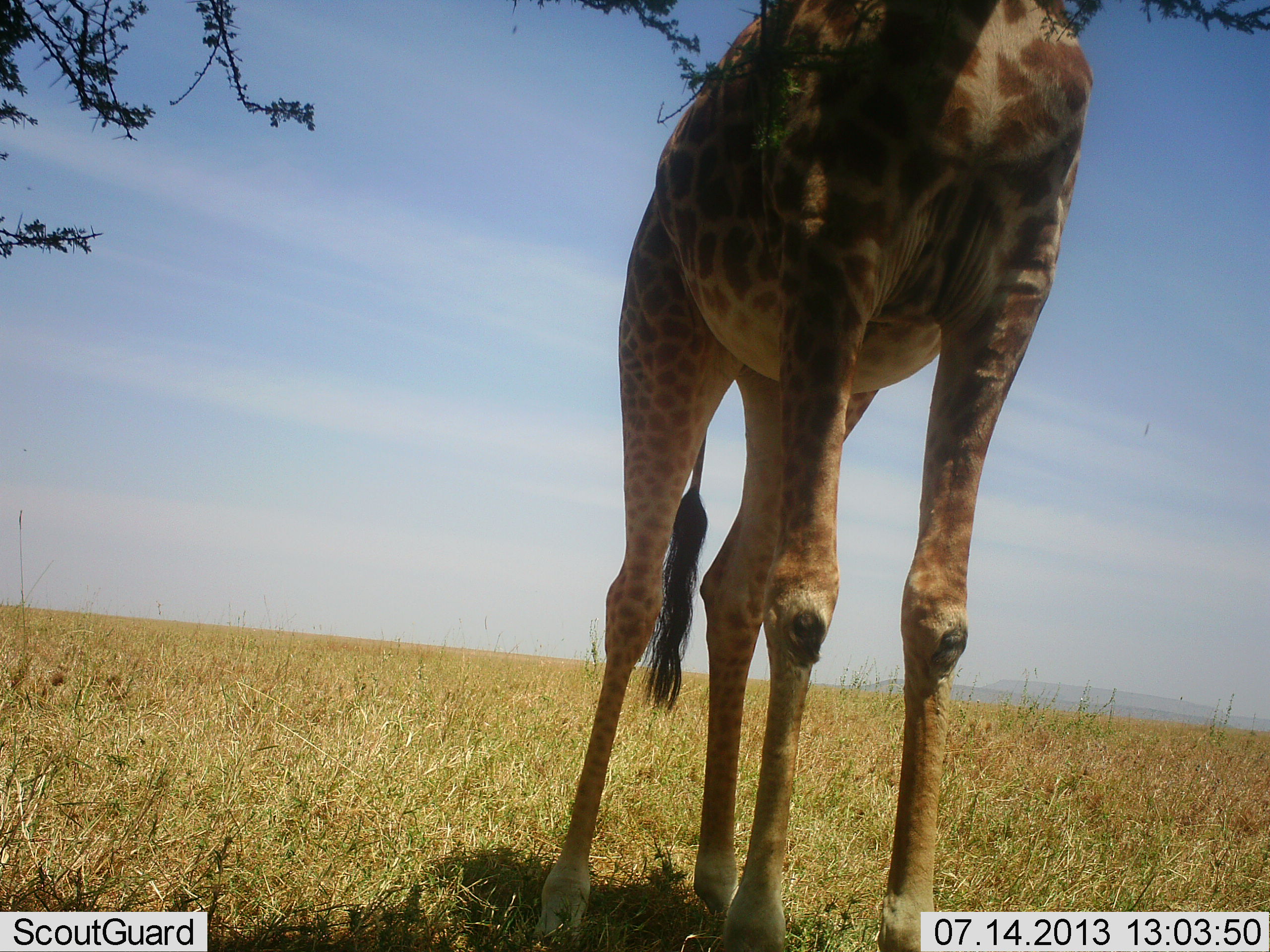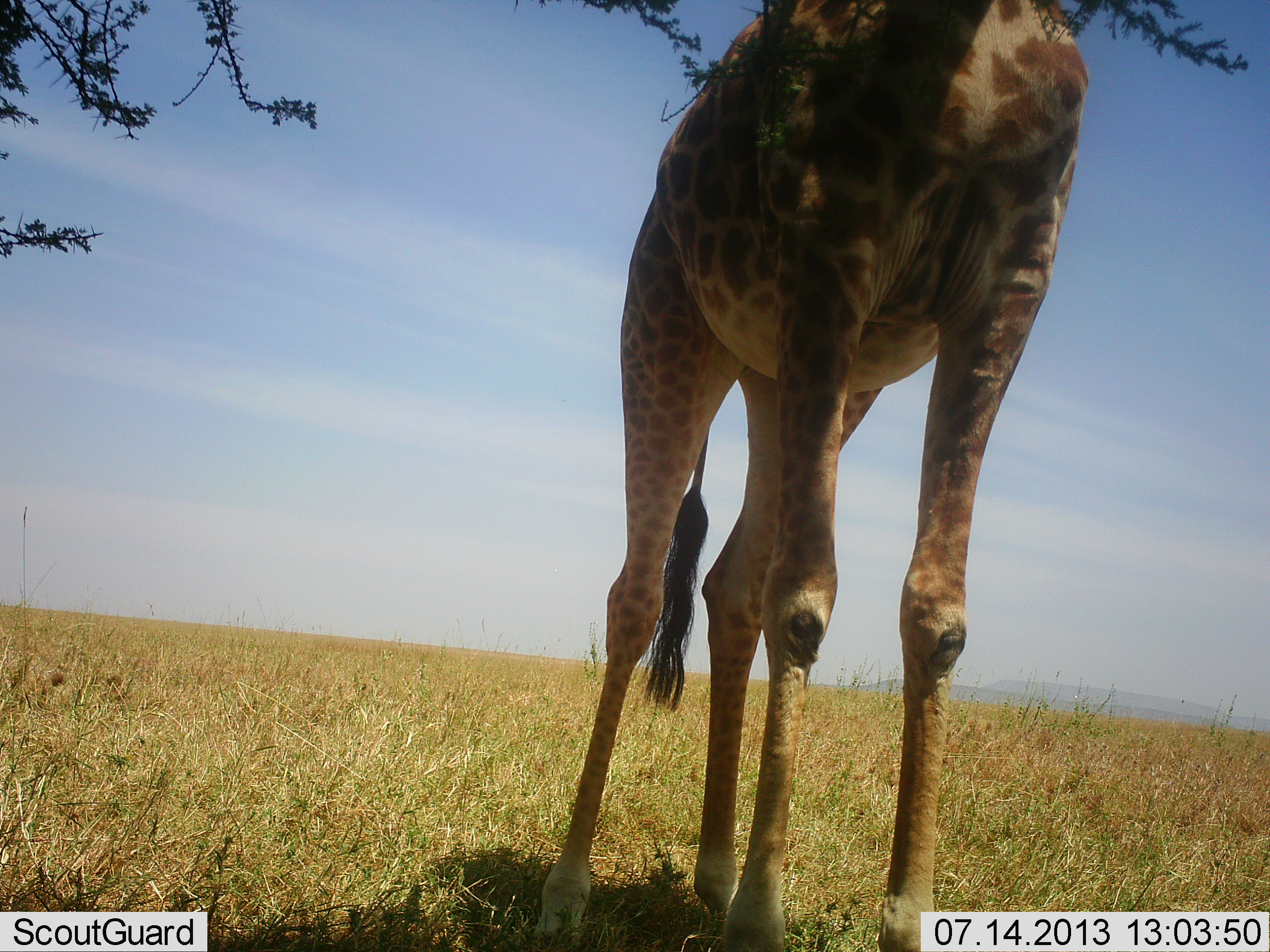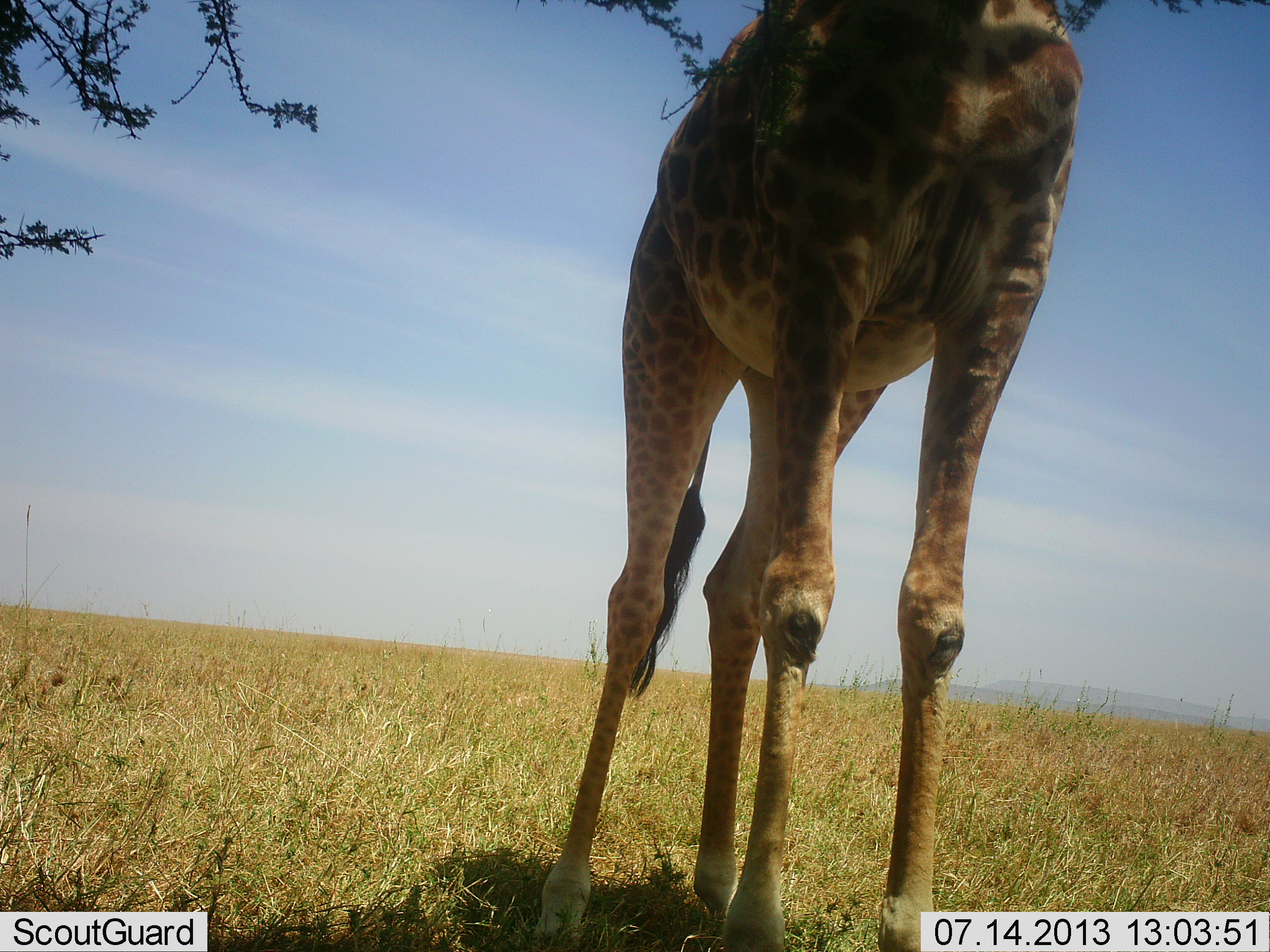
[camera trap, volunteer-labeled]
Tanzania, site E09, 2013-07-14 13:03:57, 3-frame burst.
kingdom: Animalia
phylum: Chordata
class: Mammalia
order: Artiodactyla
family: Giraffidae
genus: Giraffa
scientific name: Giraffa camelopardalis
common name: giraffe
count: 1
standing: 62%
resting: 0%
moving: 4%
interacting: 0%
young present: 0%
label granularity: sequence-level